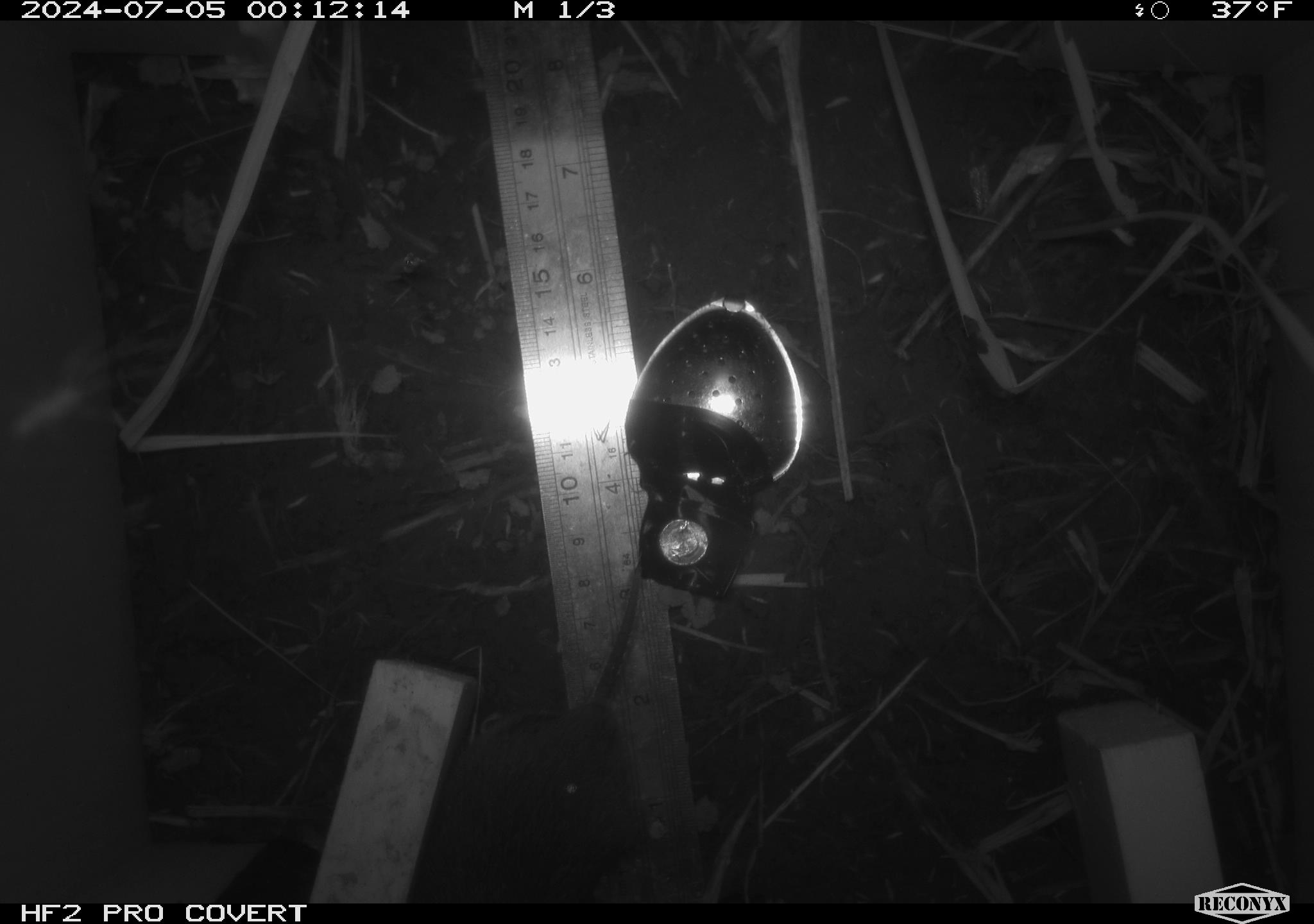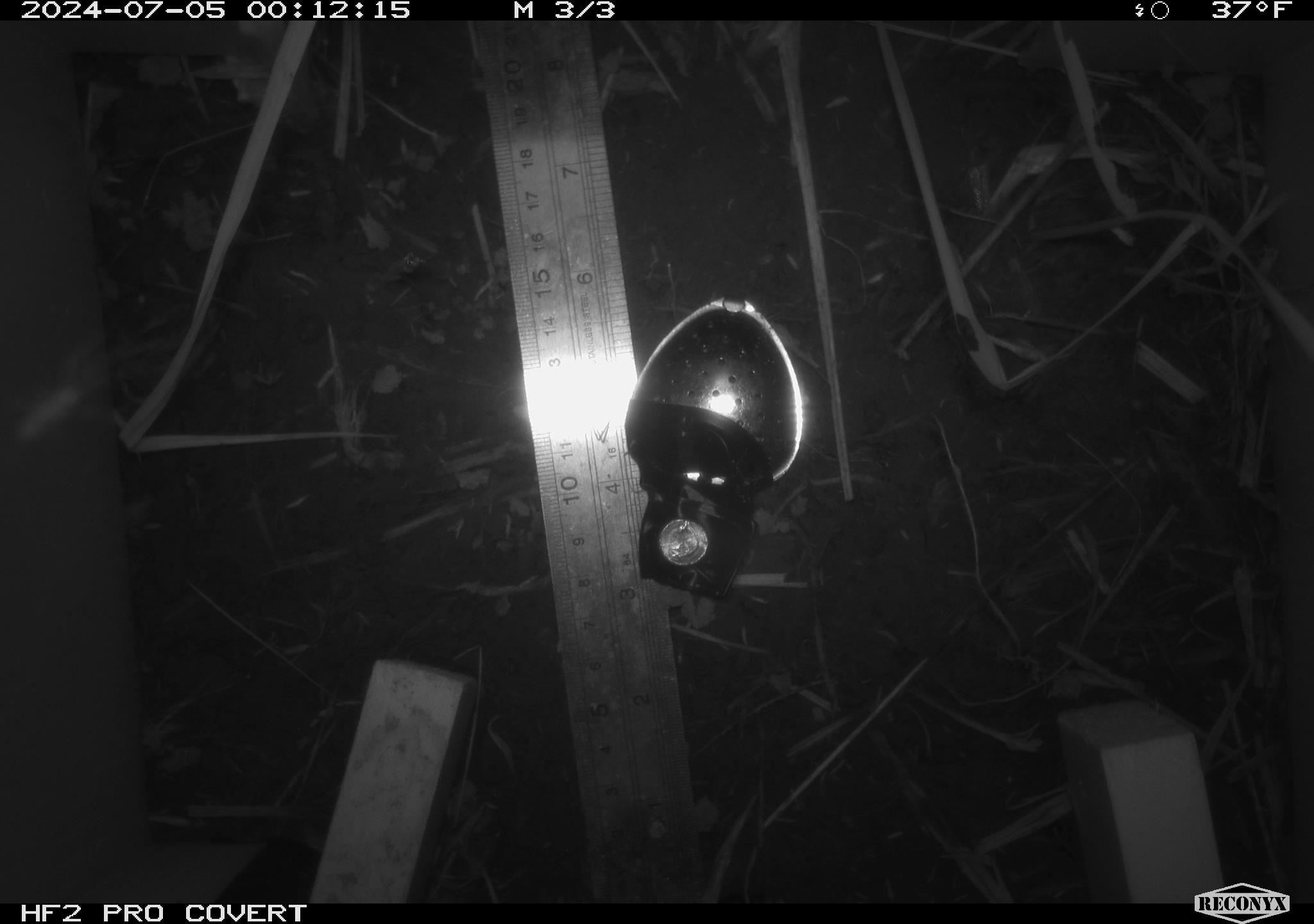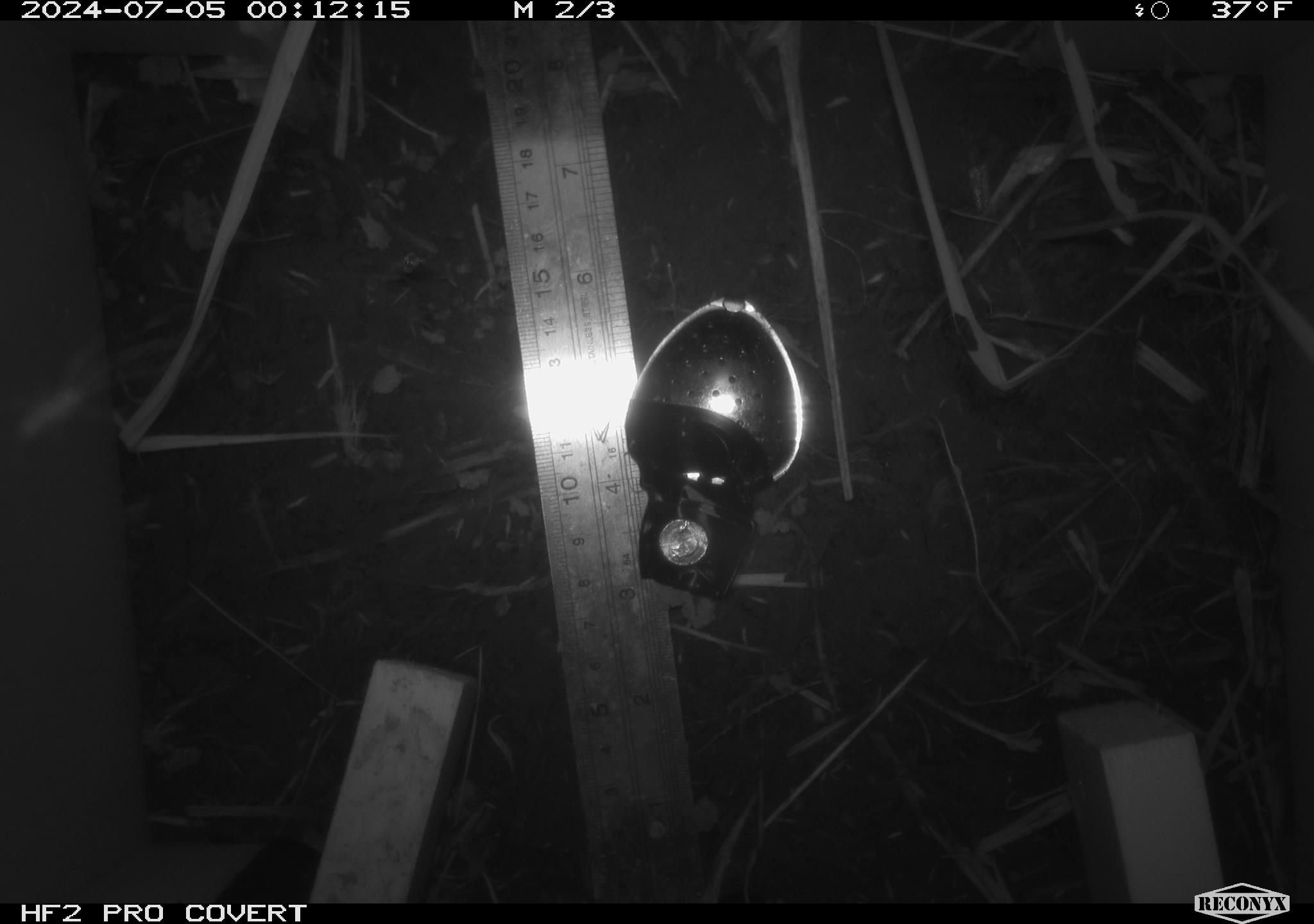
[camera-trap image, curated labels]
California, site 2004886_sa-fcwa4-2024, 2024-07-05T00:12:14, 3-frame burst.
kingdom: Animalia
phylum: Chordata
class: Mammalia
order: Rodentia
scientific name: Rodentia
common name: rodent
Rodent (Rodentia).